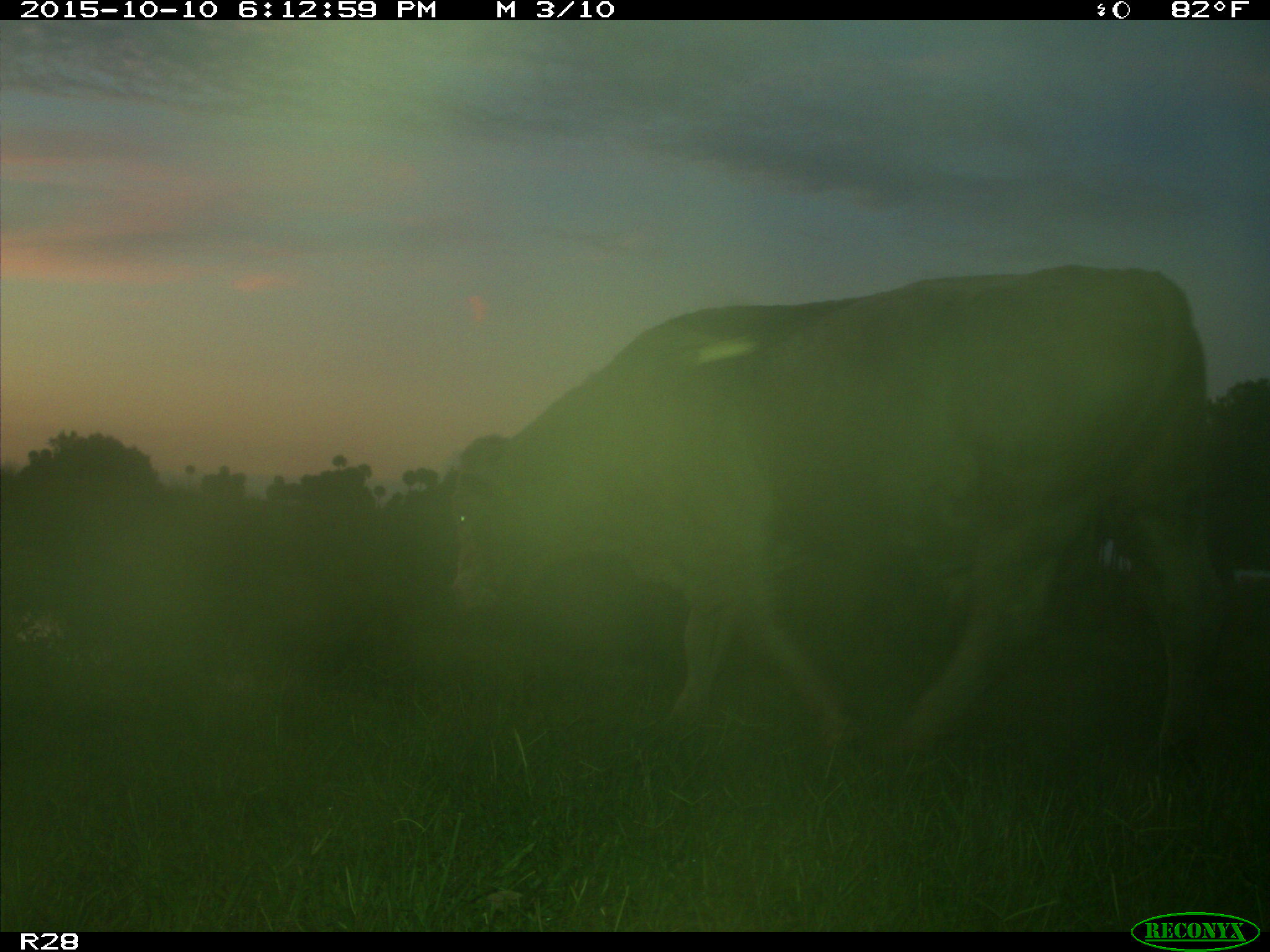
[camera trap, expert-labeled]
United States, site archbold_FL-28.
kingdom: Animalia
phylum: Chordata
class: Mammalia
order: Artiodactyla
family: Bovidae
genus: Bos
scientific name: Bos taurus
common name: domestic cow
Bos taurus (domestic cow).